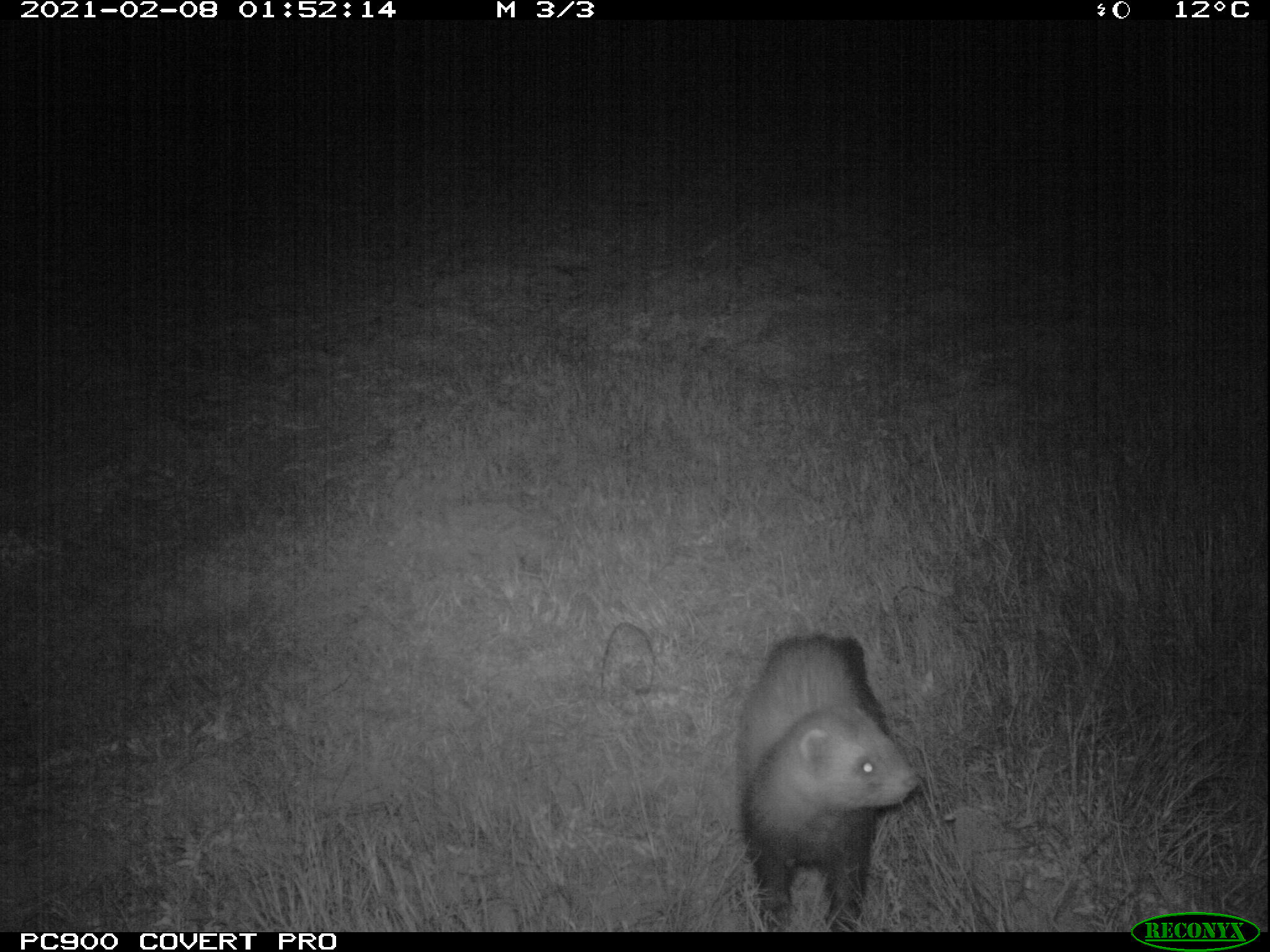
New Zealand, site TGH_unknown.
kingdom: Animalia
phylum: Chordata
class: Mammalia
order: Carnivora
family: Mustelidae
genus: Mustela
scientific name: Mustela furo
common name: ferret